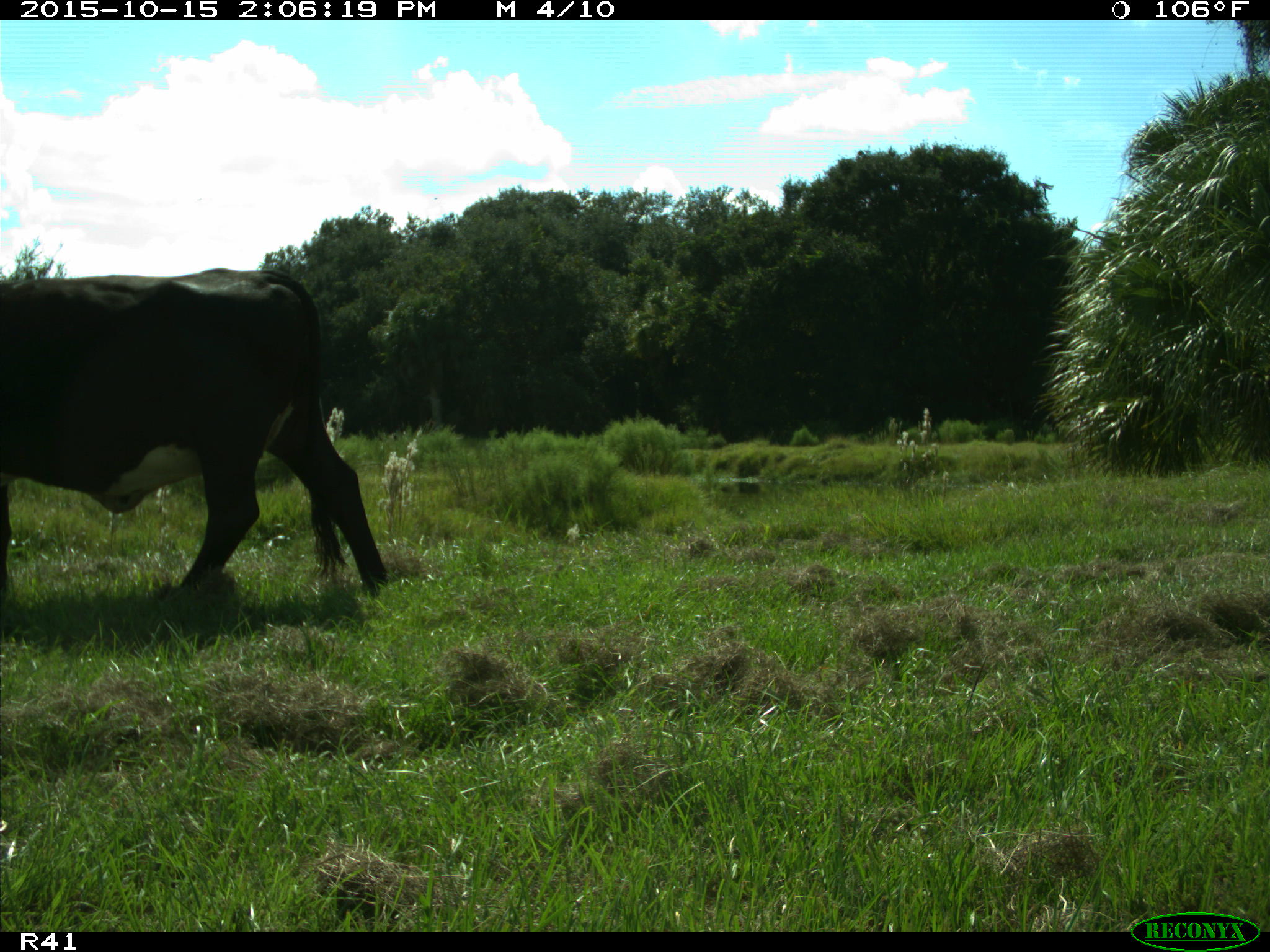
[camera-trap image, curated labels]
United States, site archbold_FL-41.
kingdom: Animalia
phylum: Chordata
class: Mammalia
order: Artiodactyla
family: Bovidae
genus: Bos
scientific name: Bos taurus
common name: domestic cow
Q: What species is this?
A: Bos taurus (domestic cow).